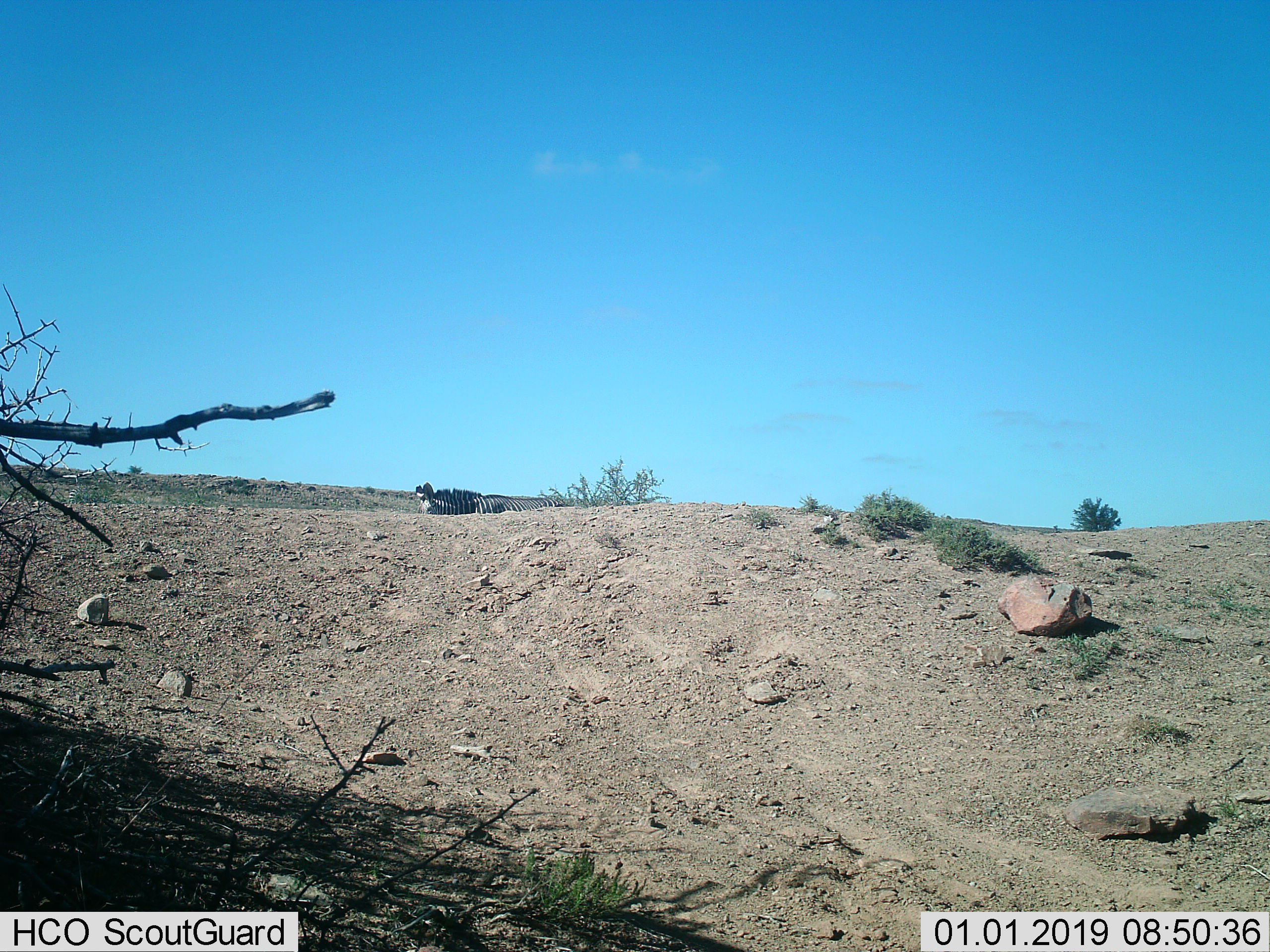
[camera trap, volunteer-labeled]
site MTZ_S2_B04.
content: unidentified animal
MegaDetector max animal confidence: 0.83